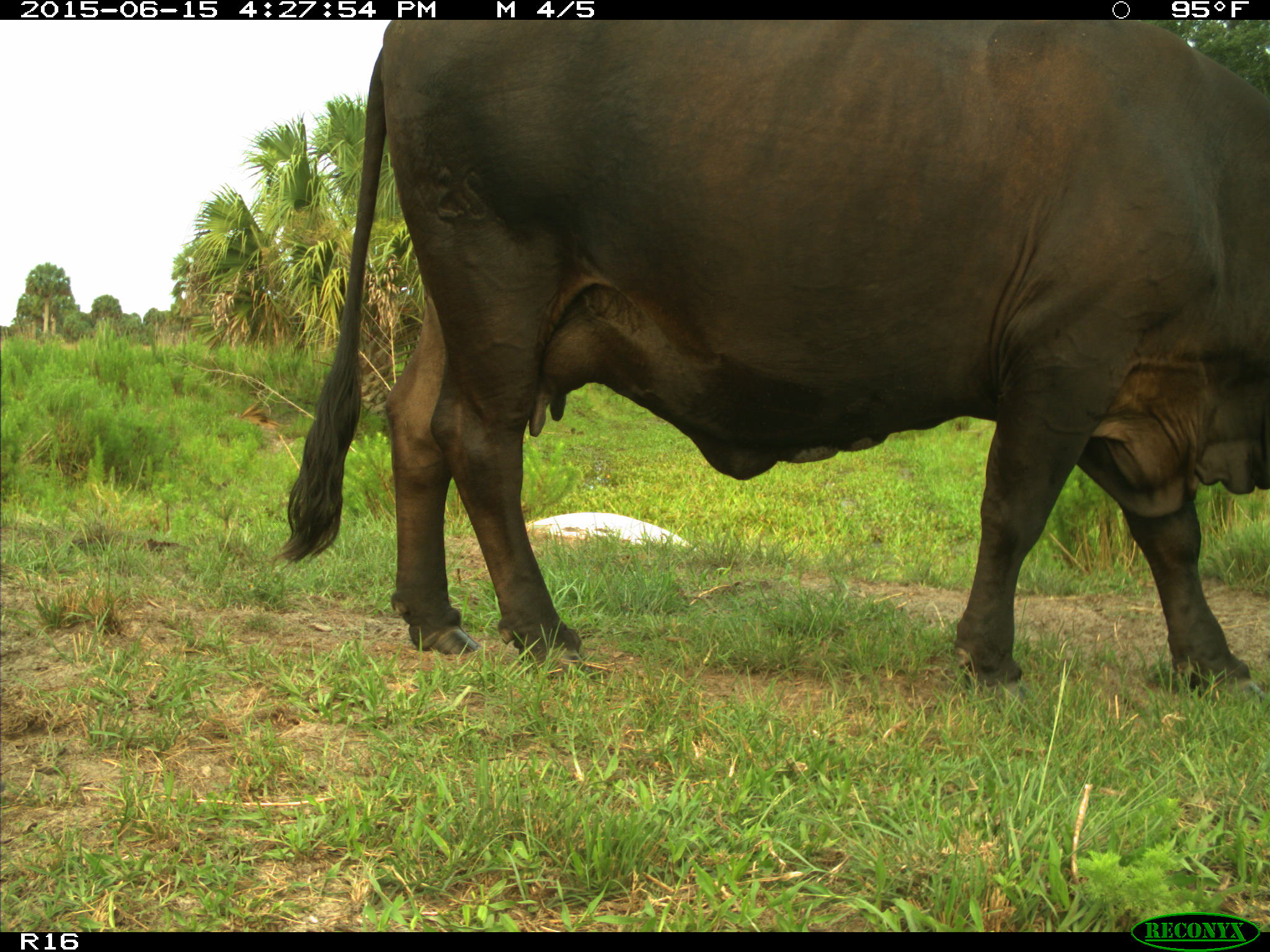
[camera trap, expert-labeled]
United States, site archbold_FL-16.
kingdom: Animalia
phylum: Chordata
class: Mammalia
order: Artiodactyla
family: Bovidae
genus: Bos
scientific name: Bos taurus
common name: domestic cow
Bos taurus (domestic cow).